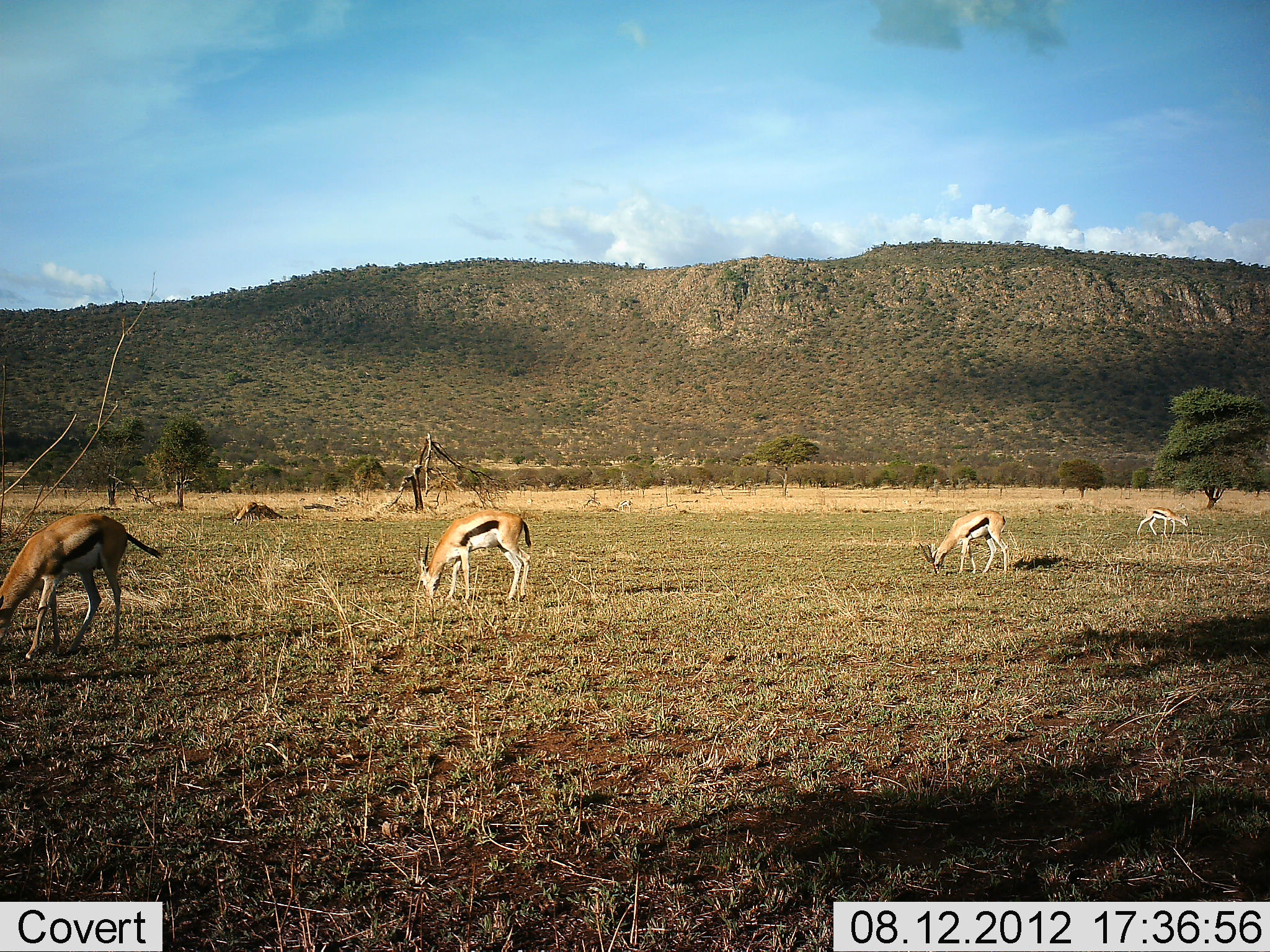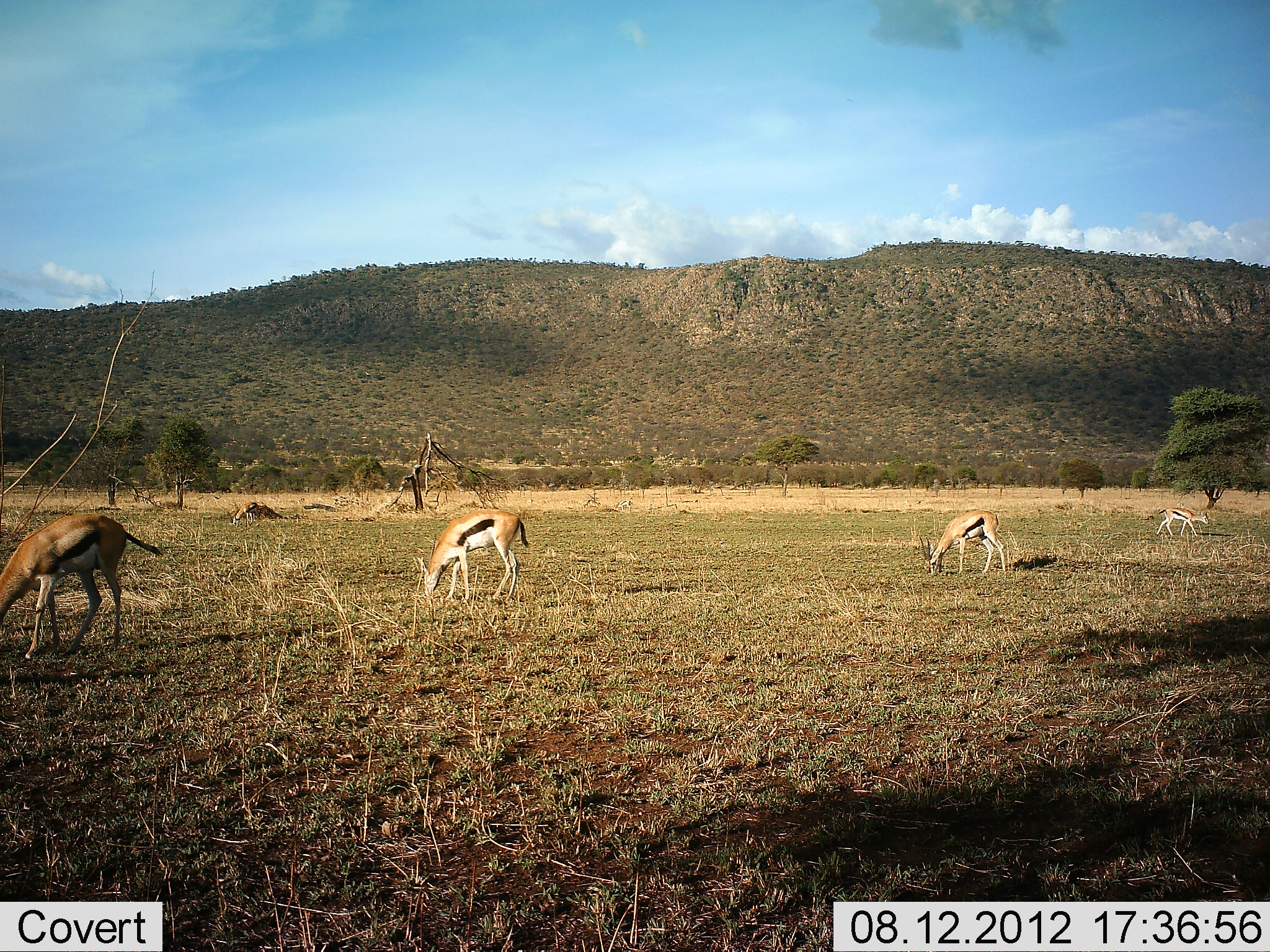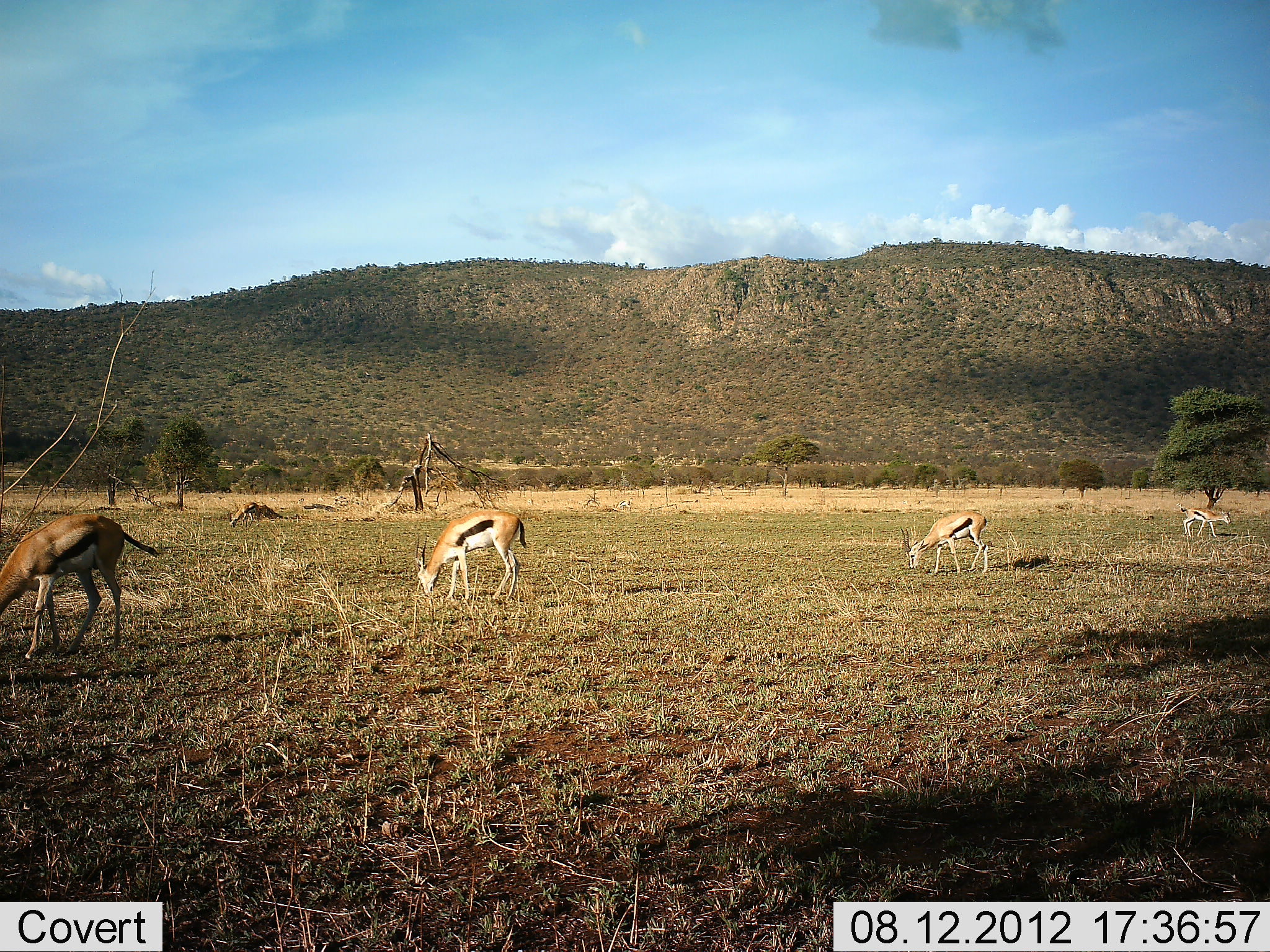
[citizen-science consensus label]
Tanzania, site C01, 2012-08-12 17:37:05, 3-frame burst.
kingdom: Animalia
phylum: Chordata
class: Mammalia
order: Artiodactyla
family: Bovidae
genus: Eudorcas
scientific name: Eudorcas thomsonii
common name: thomson's gazelle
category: gazellethomsons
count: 5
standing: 20%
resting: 20%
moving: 30%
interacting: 0%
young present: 30%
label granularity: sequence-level